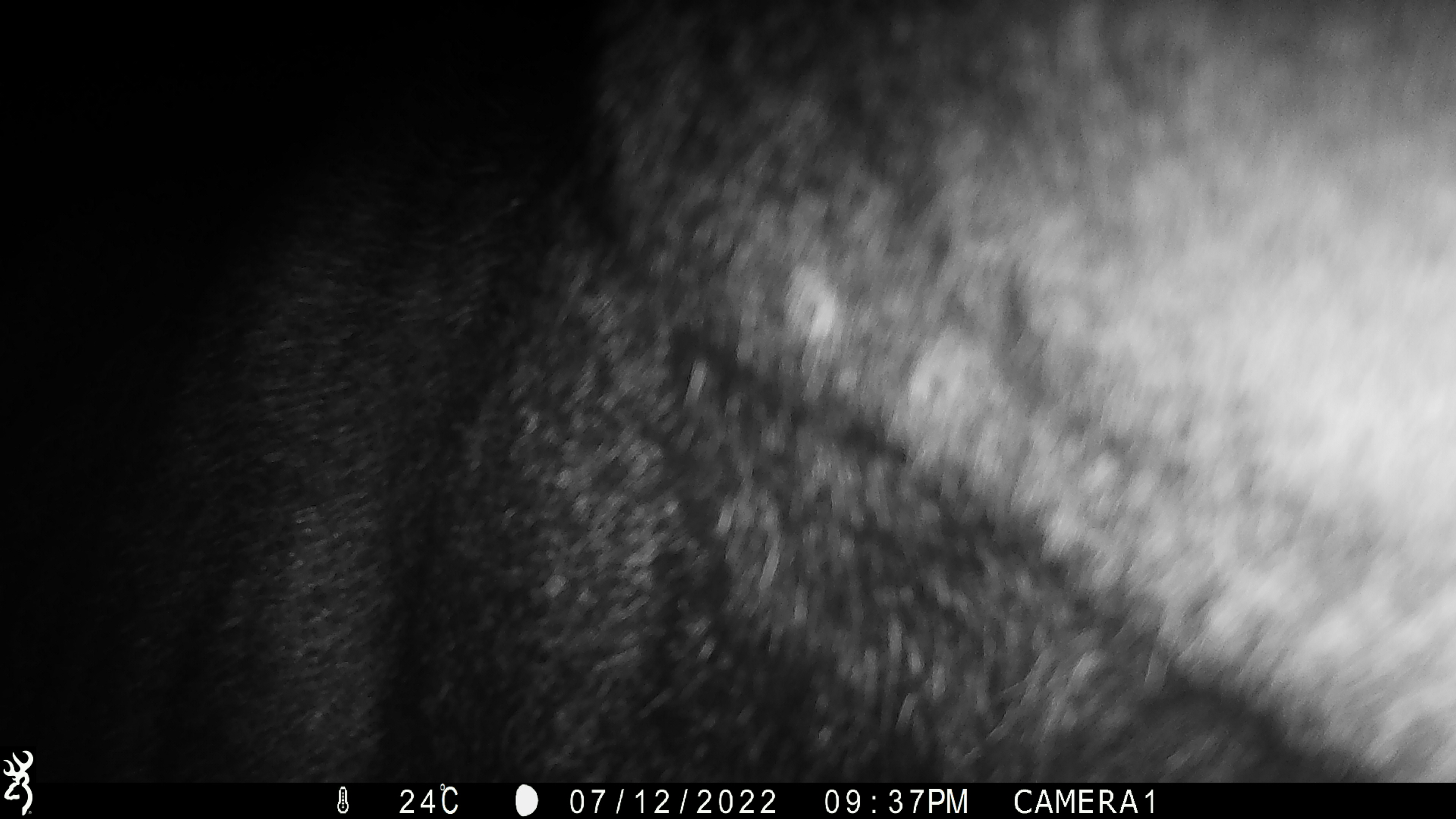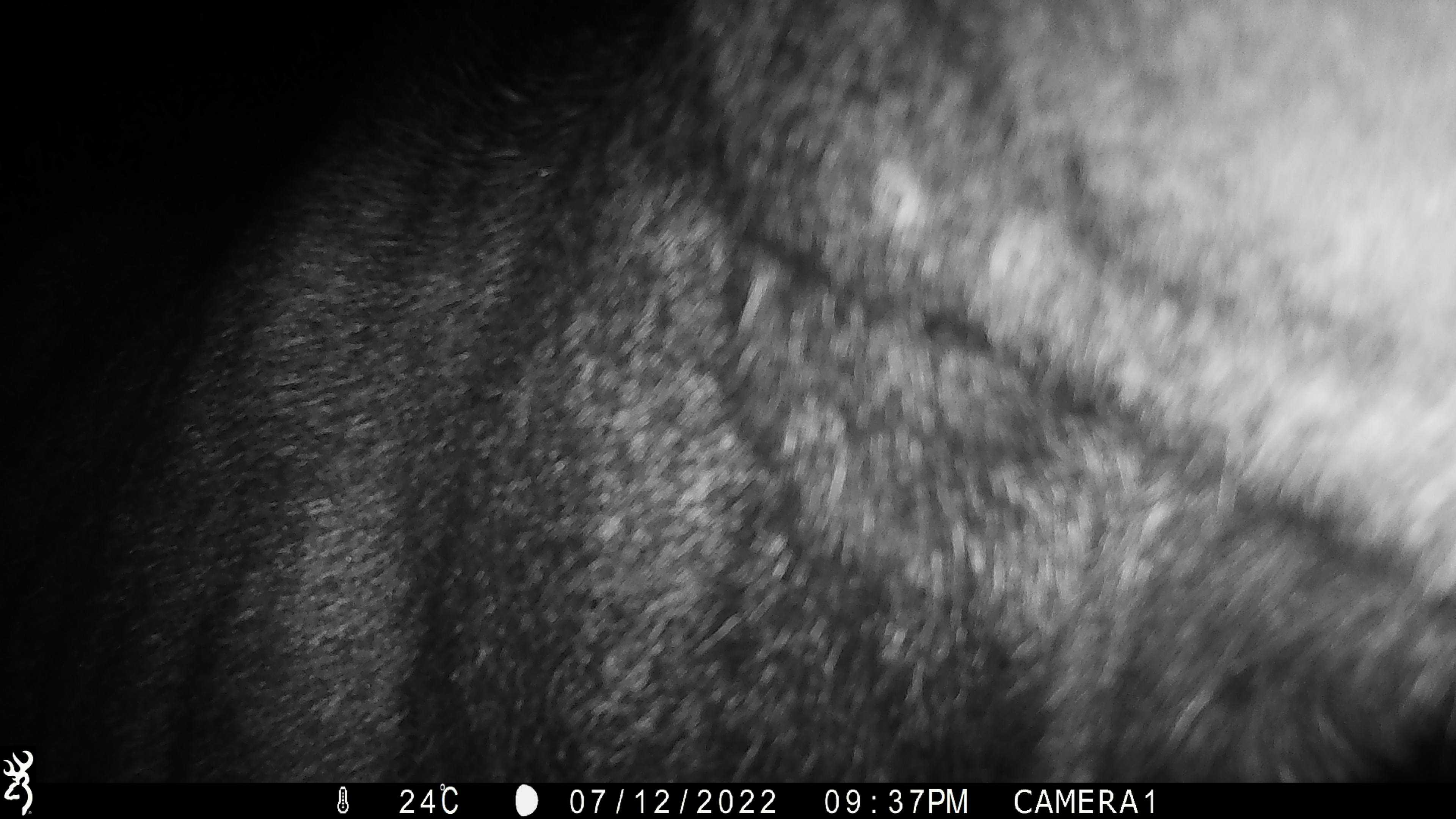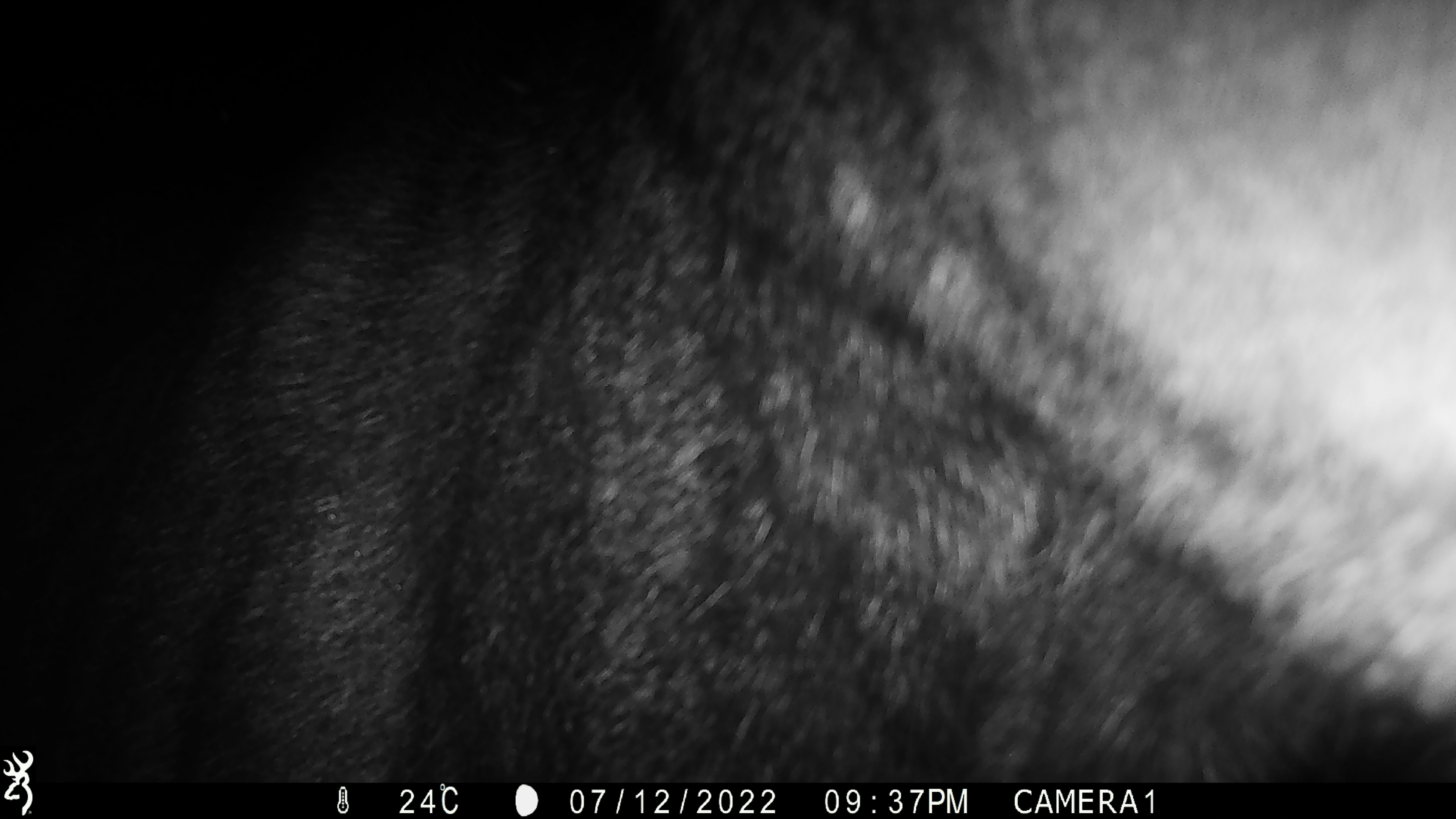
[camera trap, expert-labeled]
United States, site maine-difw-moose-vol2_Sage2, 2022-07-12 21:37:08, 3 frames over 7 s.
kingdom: Animalia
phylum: Chordata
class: Mammalia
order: Artiodactyla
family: Cervidae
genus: Alces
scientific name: Alces alces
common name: moose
Moose (Alces alces).